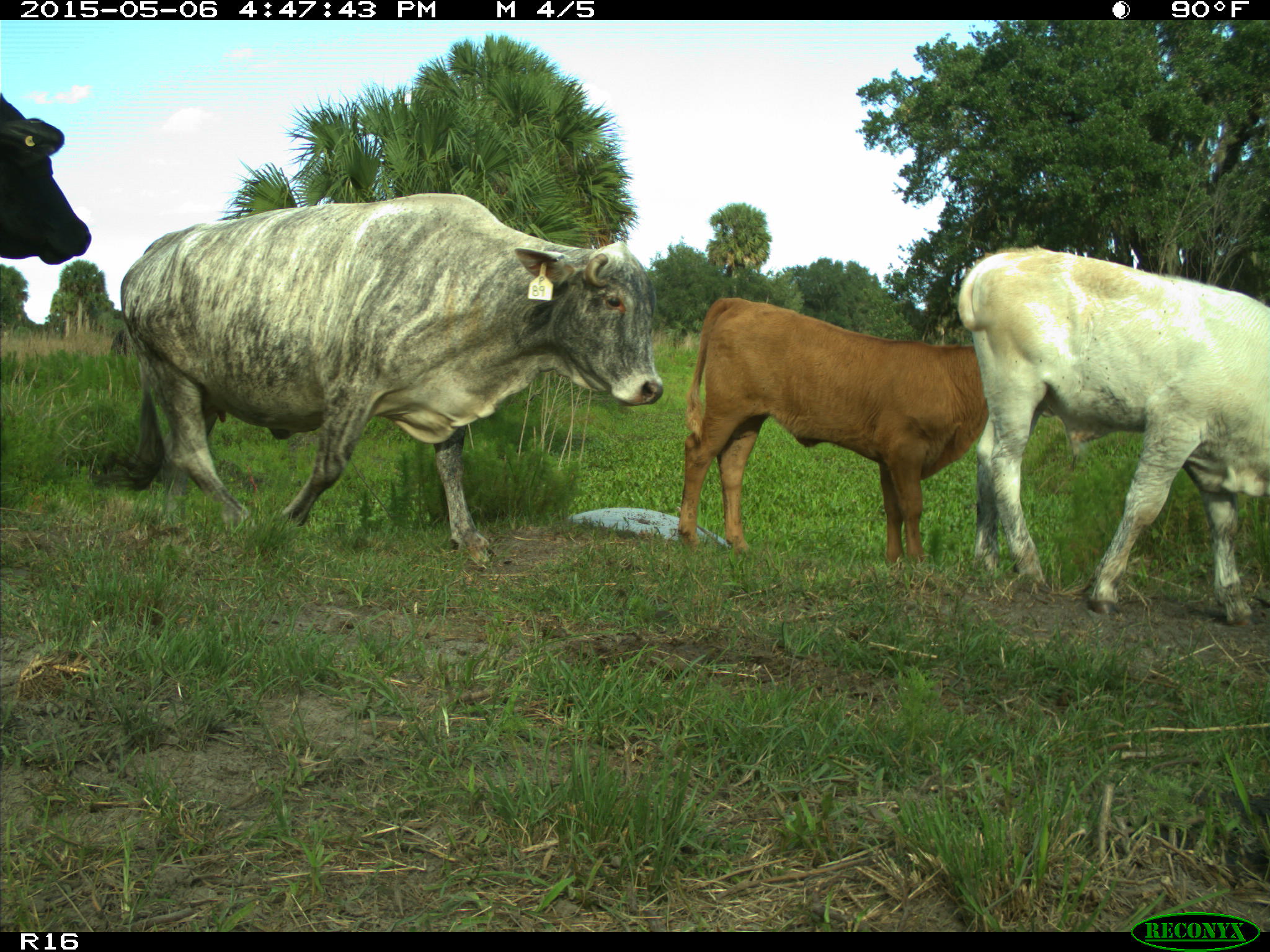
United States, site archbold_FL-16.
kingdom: Animalia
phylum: Chordata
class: Mammalia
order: Artiodactyla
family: Bovidae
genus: Bos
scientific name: Bos taurus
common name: domestic cow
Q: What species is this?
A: Bos taurus (domestic cow).